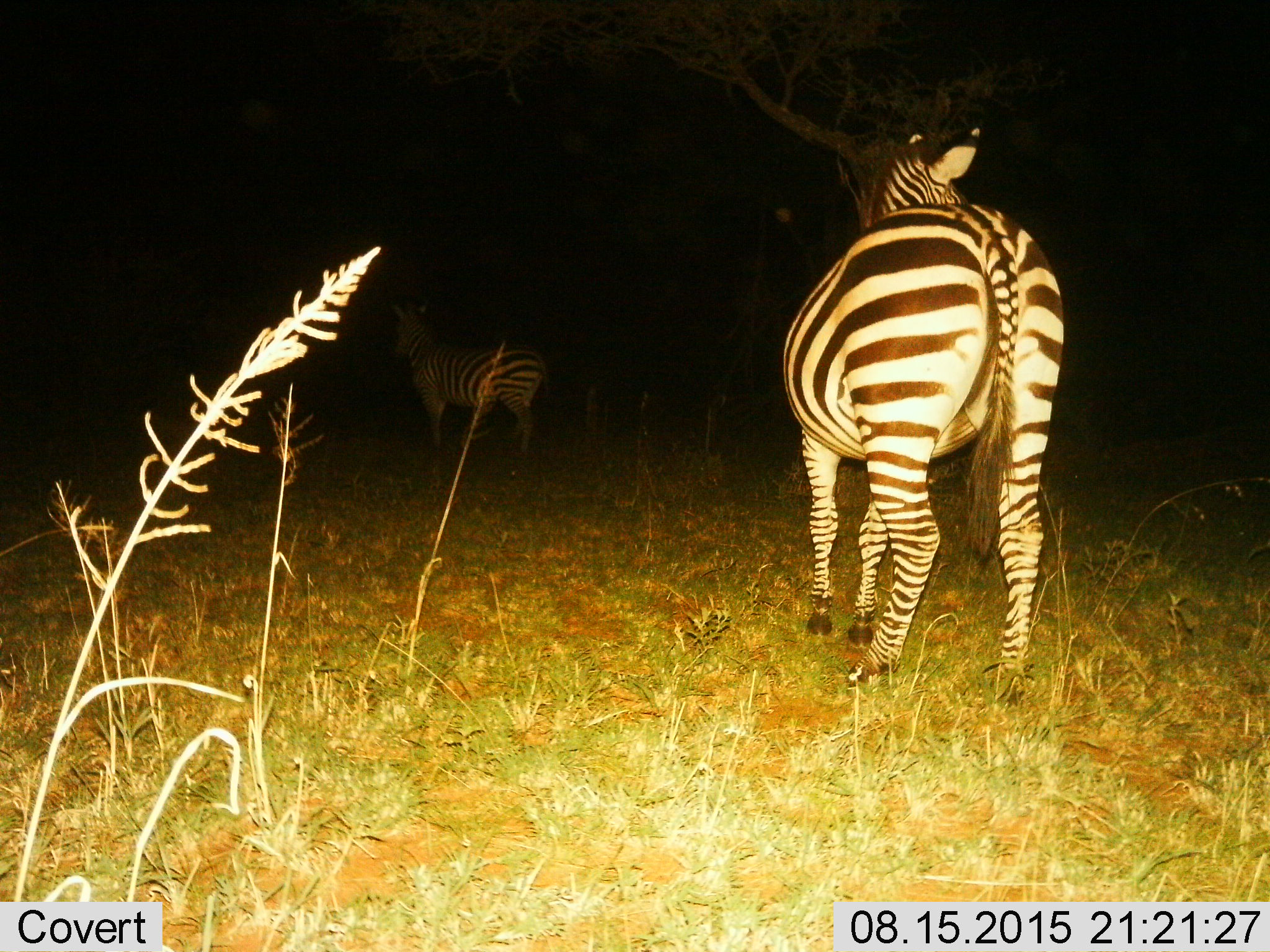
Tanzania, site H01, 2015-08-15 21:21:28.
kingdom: Animalia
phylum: Chordata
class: Mammalia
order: Perissodactyla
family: Equidae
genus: Equus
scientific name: Equus quagga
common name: plains zebra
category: zebra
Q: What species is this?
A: Zebra (plains zebra) (Equus quagga).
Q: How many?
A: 2.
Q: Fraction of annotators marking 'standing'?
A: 89%.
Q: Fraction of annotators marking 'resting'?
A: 0%.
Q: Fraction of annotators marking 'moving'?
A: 22%.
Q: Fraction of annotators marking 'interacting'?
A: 0%.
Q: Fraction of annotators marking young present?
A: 0%.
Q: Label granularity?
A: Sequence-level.